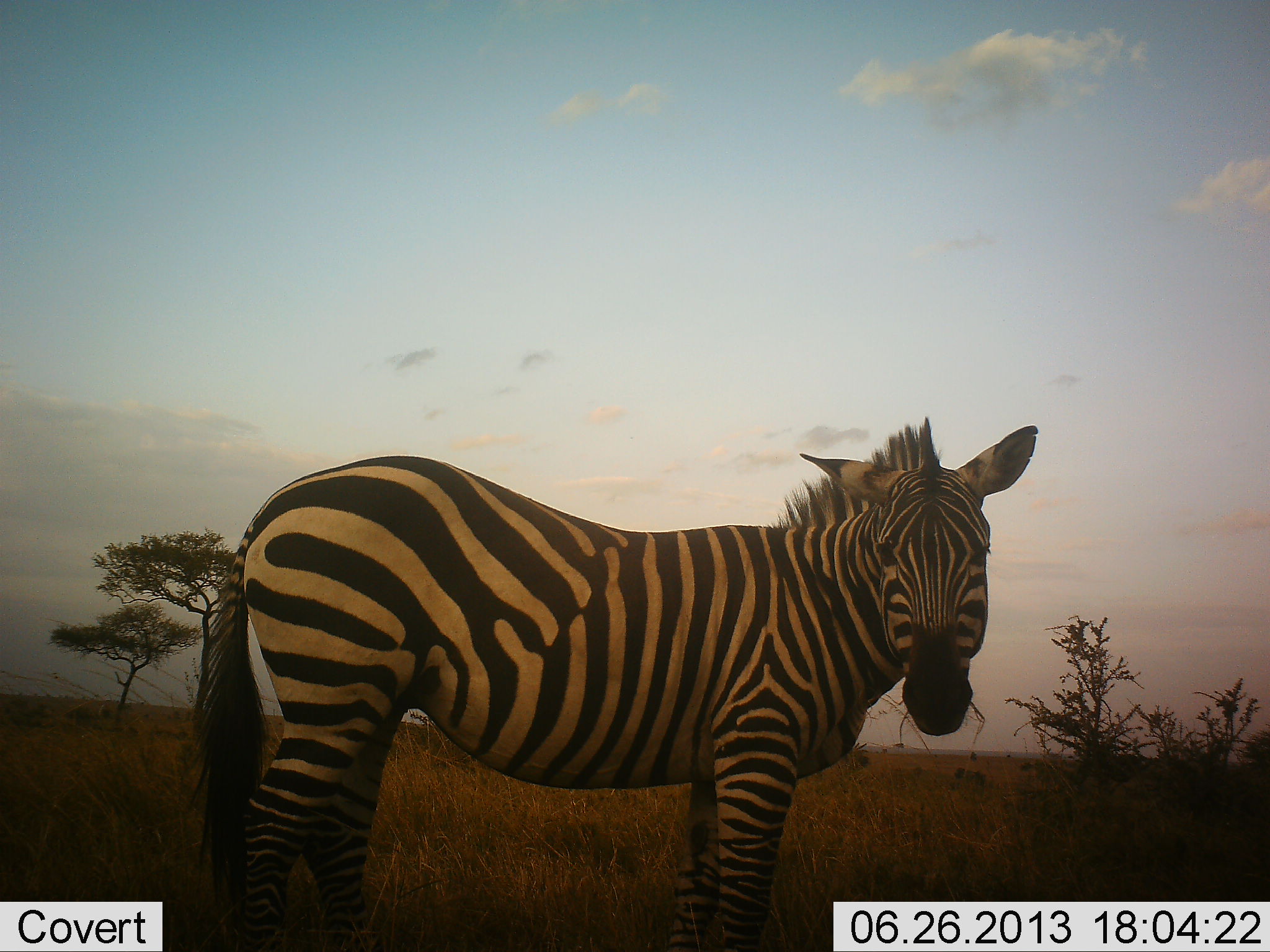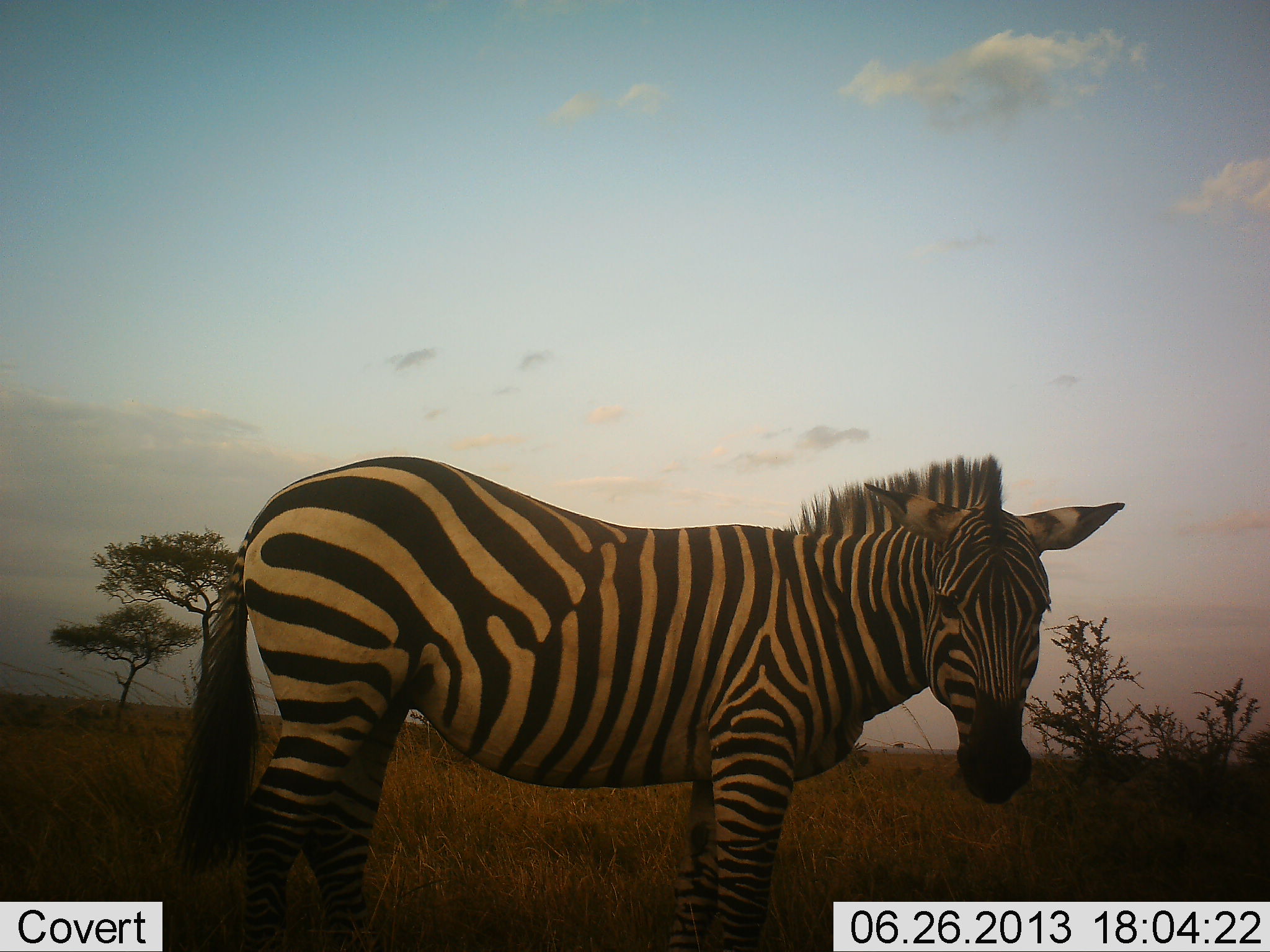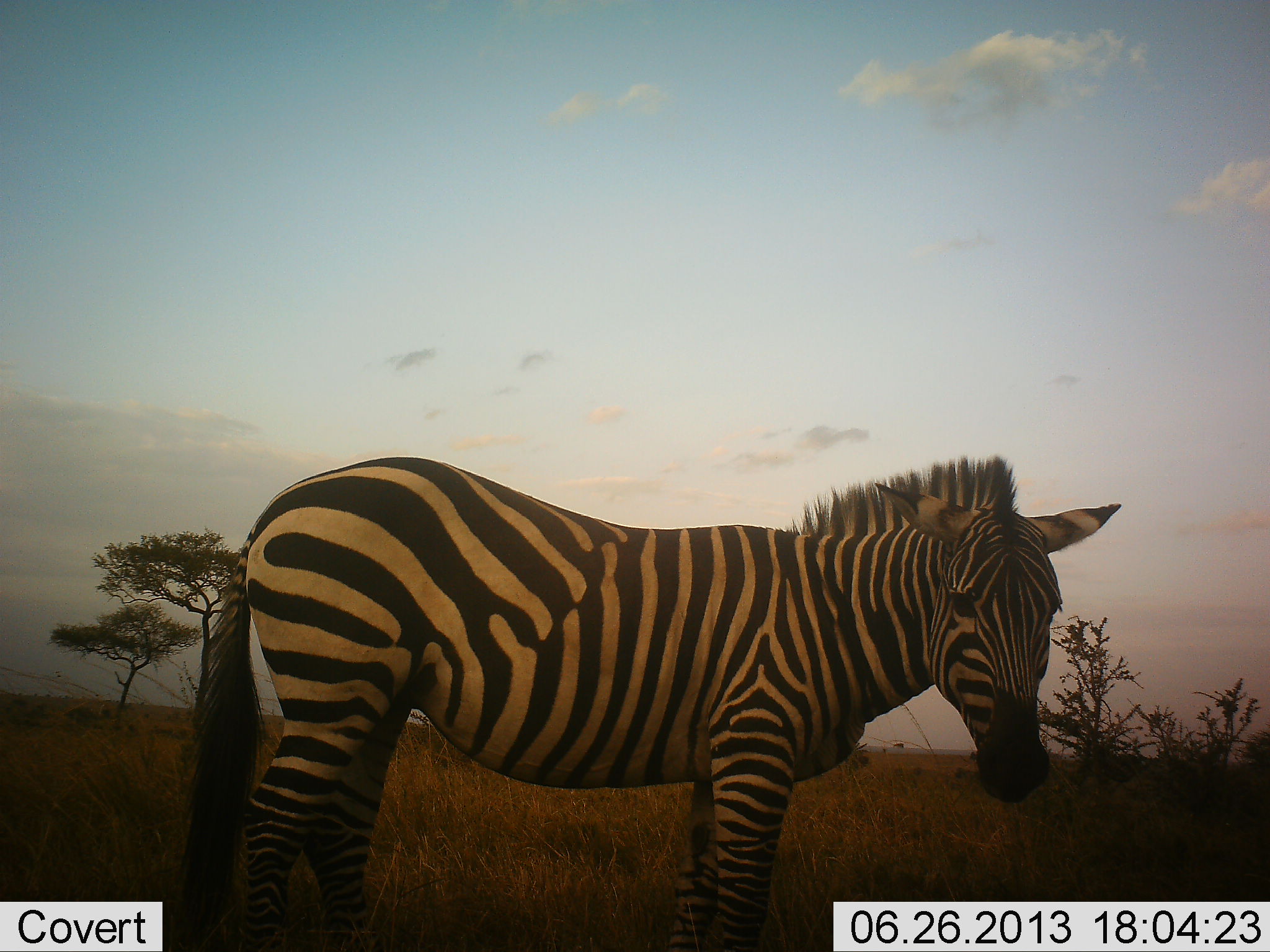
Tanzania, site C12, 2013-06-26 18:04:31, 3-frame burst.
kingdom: Animalia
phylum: Chordata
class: Mammalia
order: Perissodactyla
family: Equidae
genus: Equus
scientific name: Equus quagga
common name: plains zebra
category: zebra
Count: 1.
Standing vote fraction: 90%.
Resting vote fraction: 0%.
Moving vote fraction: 0%.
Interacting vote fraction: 0%.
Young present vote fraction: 0%.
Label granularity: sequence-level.